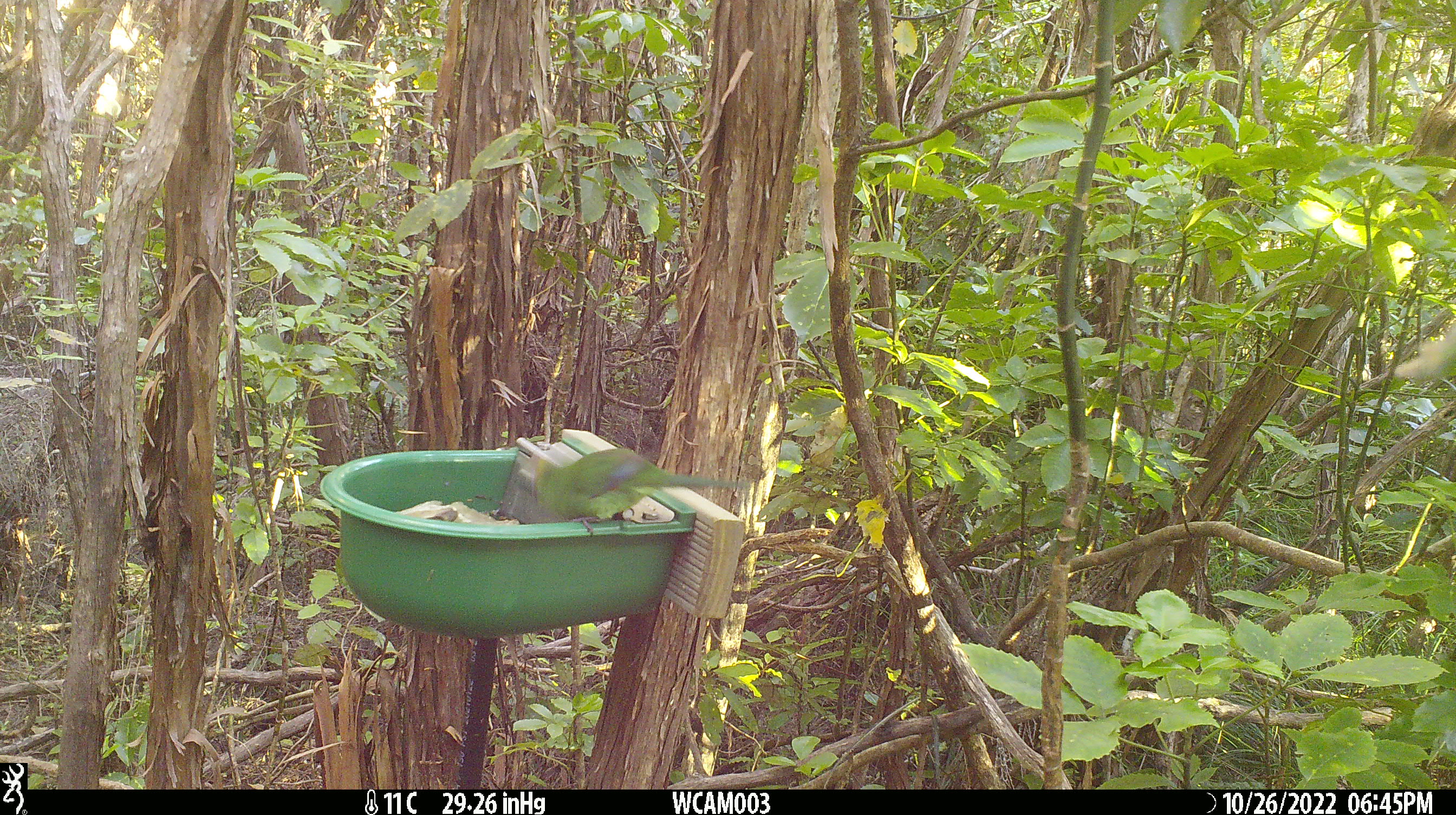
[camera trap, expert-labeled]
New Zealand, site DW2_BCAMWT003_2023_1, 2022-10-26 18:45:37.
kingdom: Animalia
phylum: Chordata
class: Aves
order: Psittaciformes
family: Psittaculidae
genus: Cyanoramphus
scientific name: Cyanoramphus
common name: parakeet